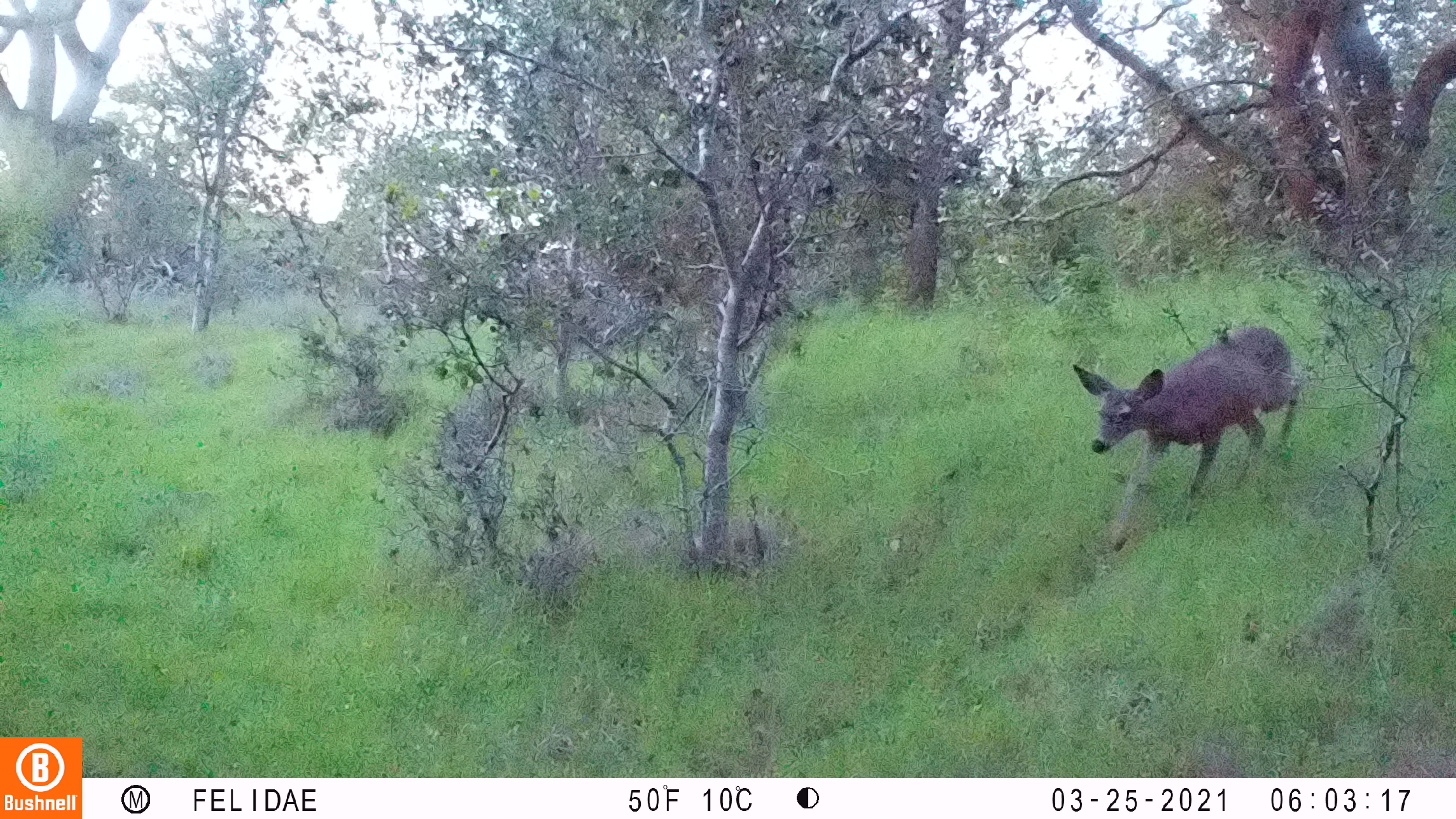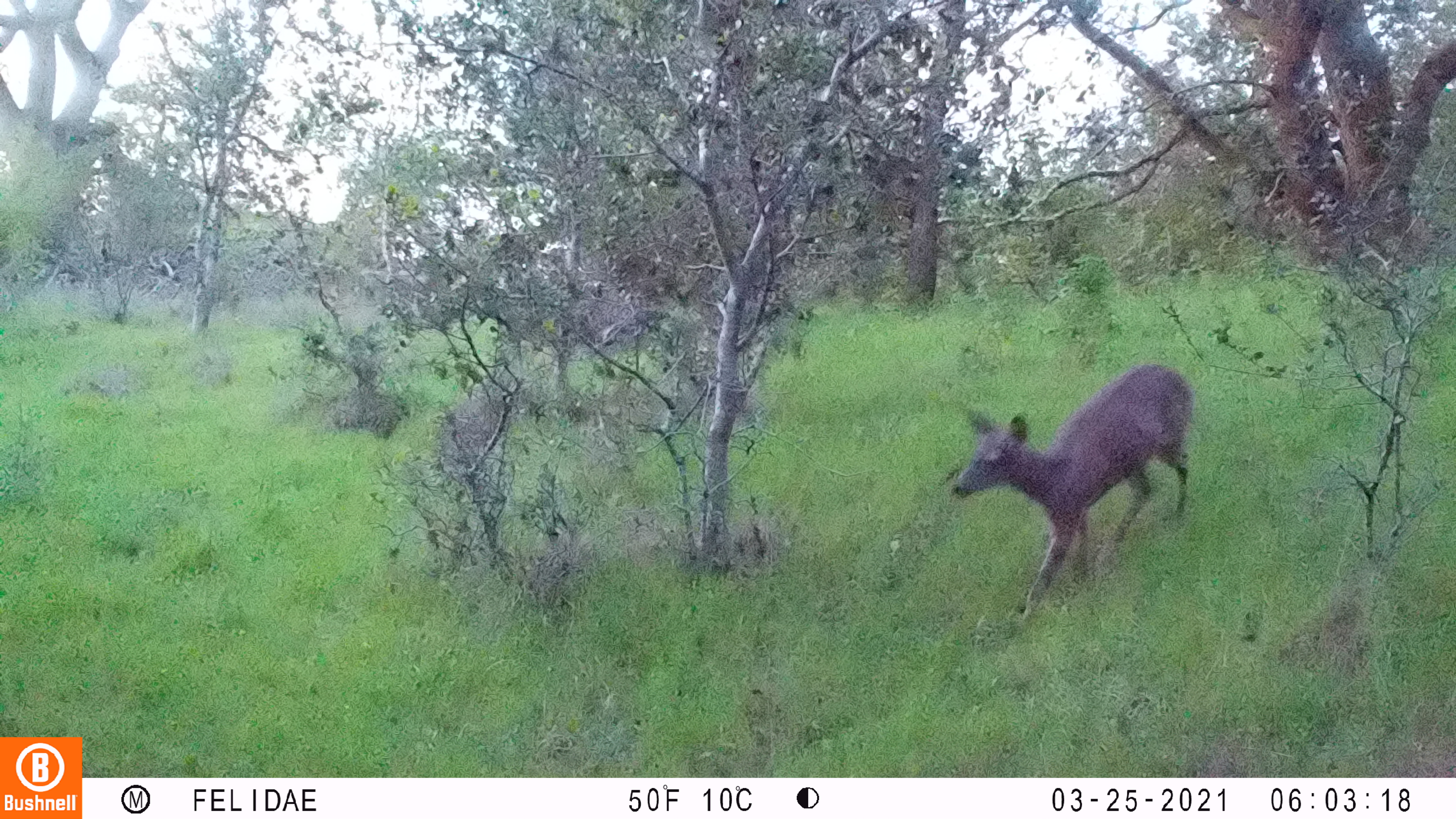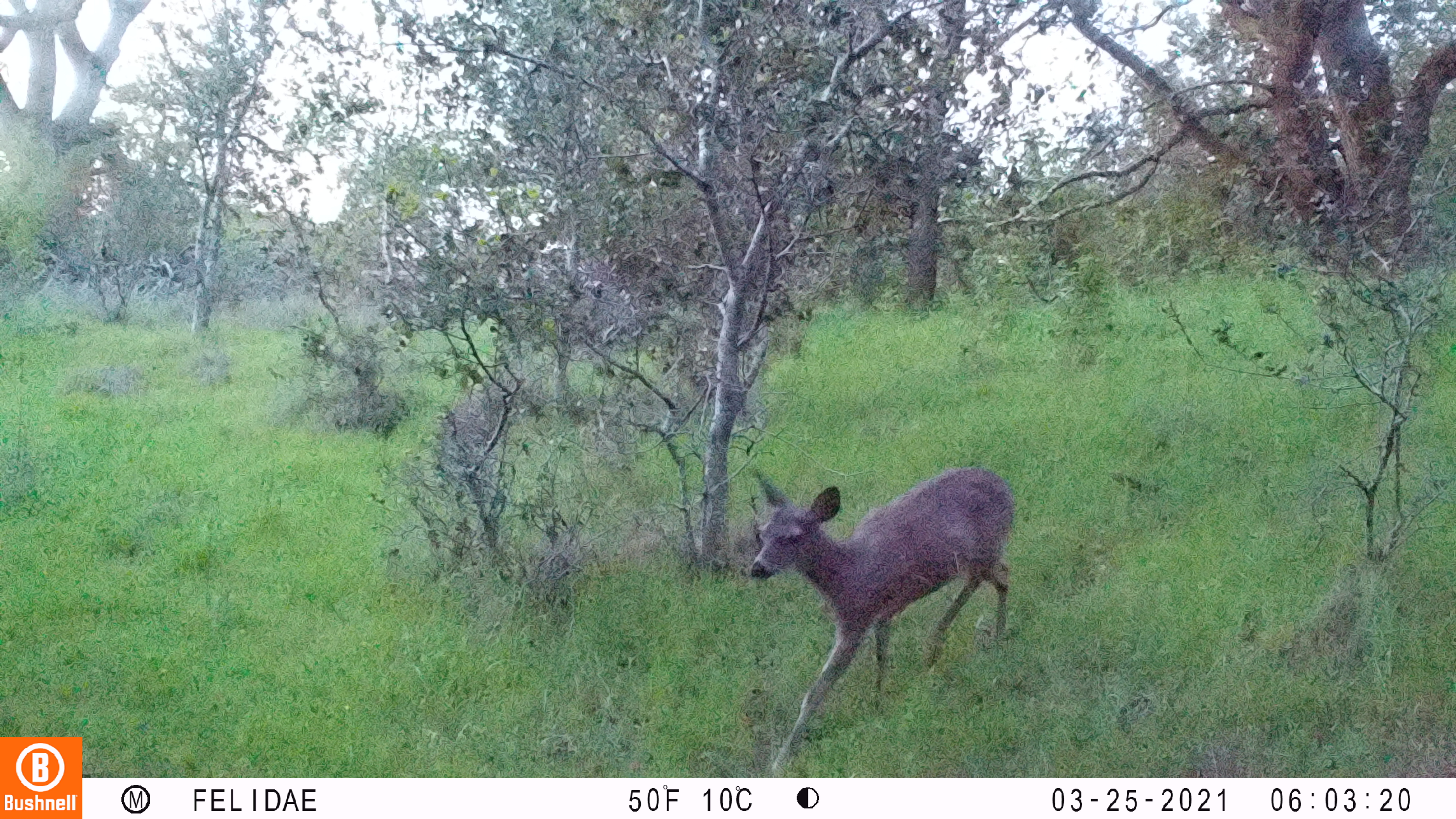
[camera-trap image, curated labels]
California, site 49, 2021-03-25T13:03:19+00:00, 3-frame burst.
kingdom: Animalia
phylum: Chordata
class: Mammalia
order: Artiodactyla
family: Cervidae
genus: Odocoileus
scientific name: Odocoileus hemionus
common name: mule deer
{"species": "mule deer (Odocoileus hemionus)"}